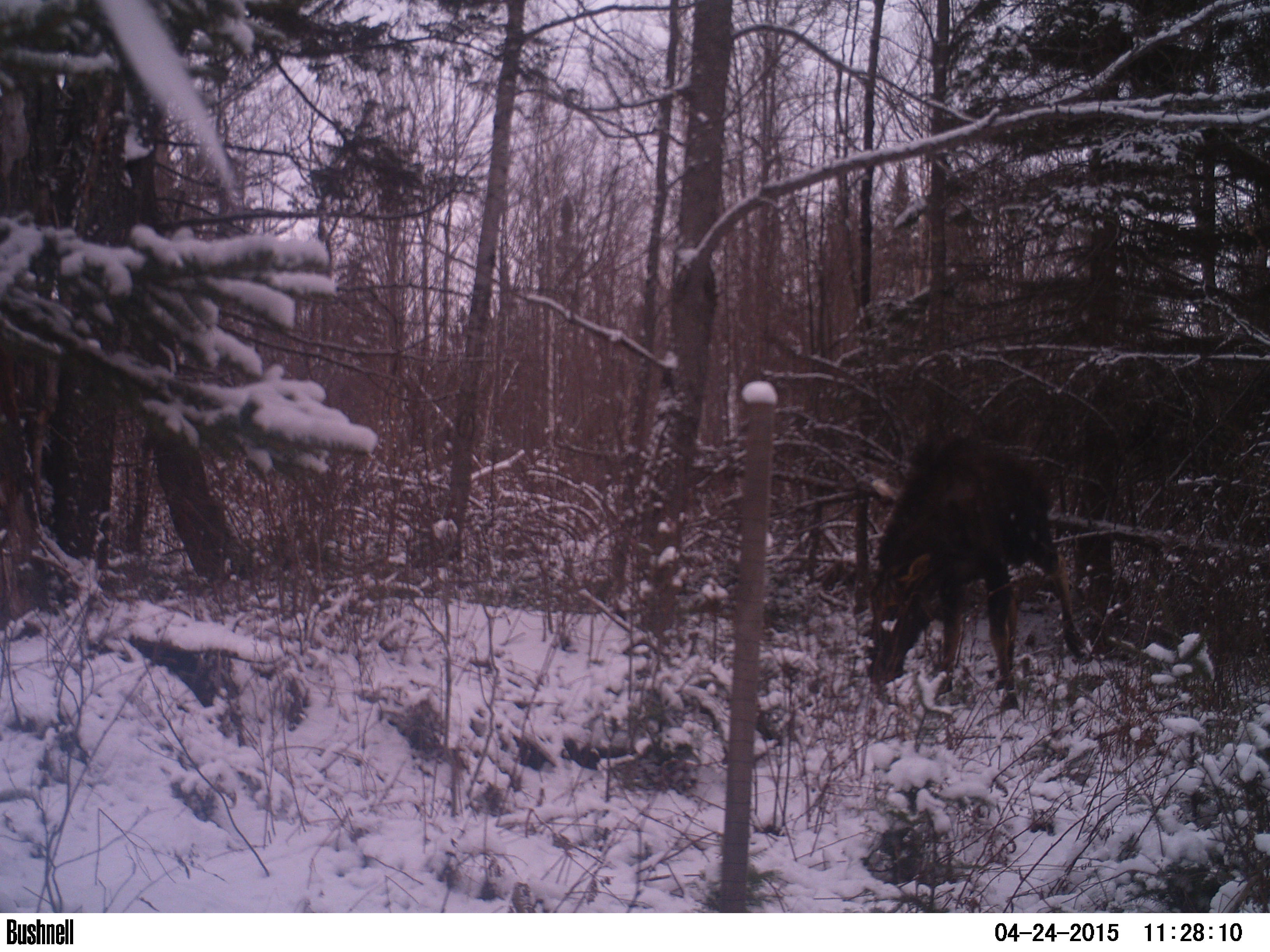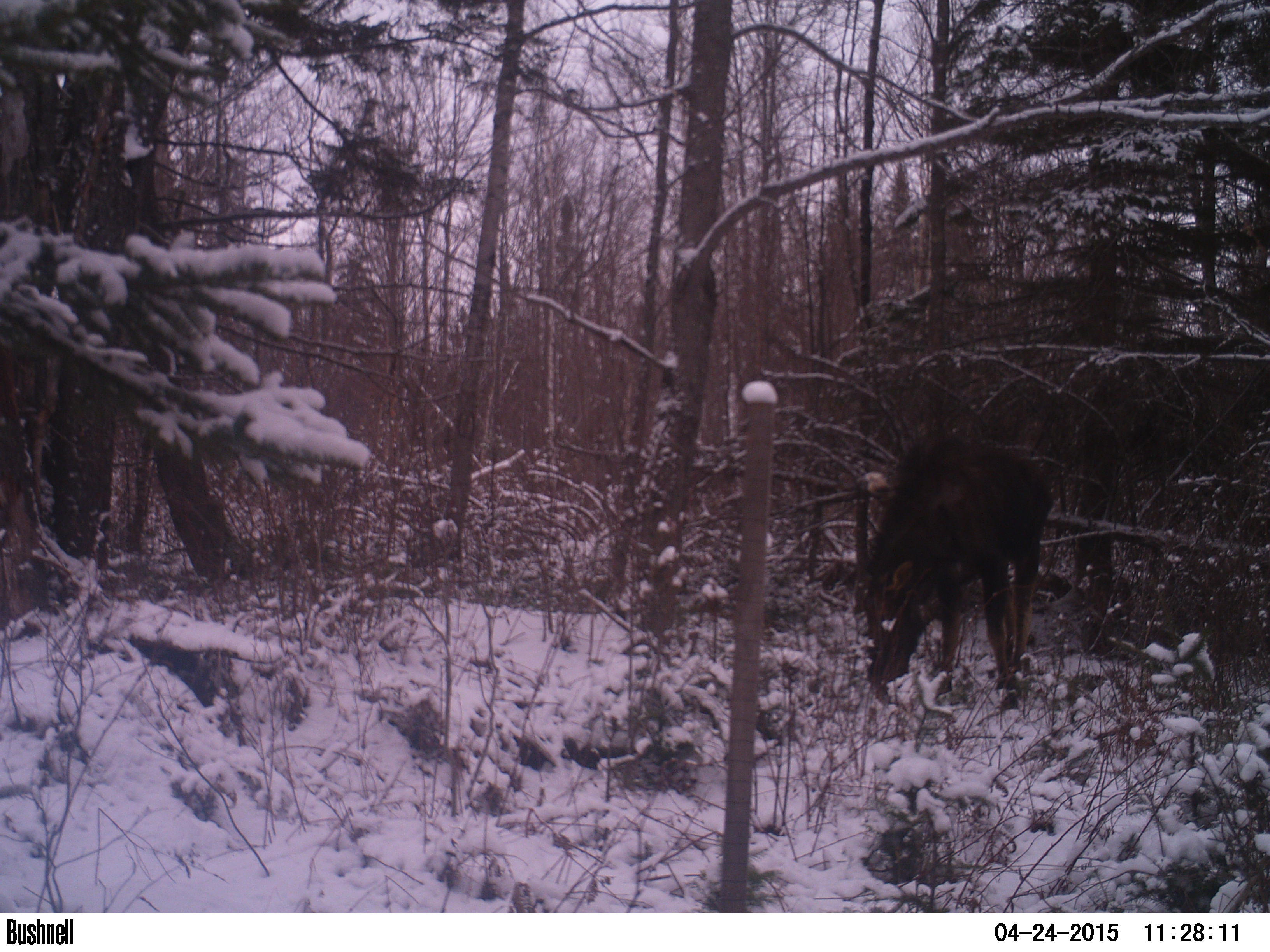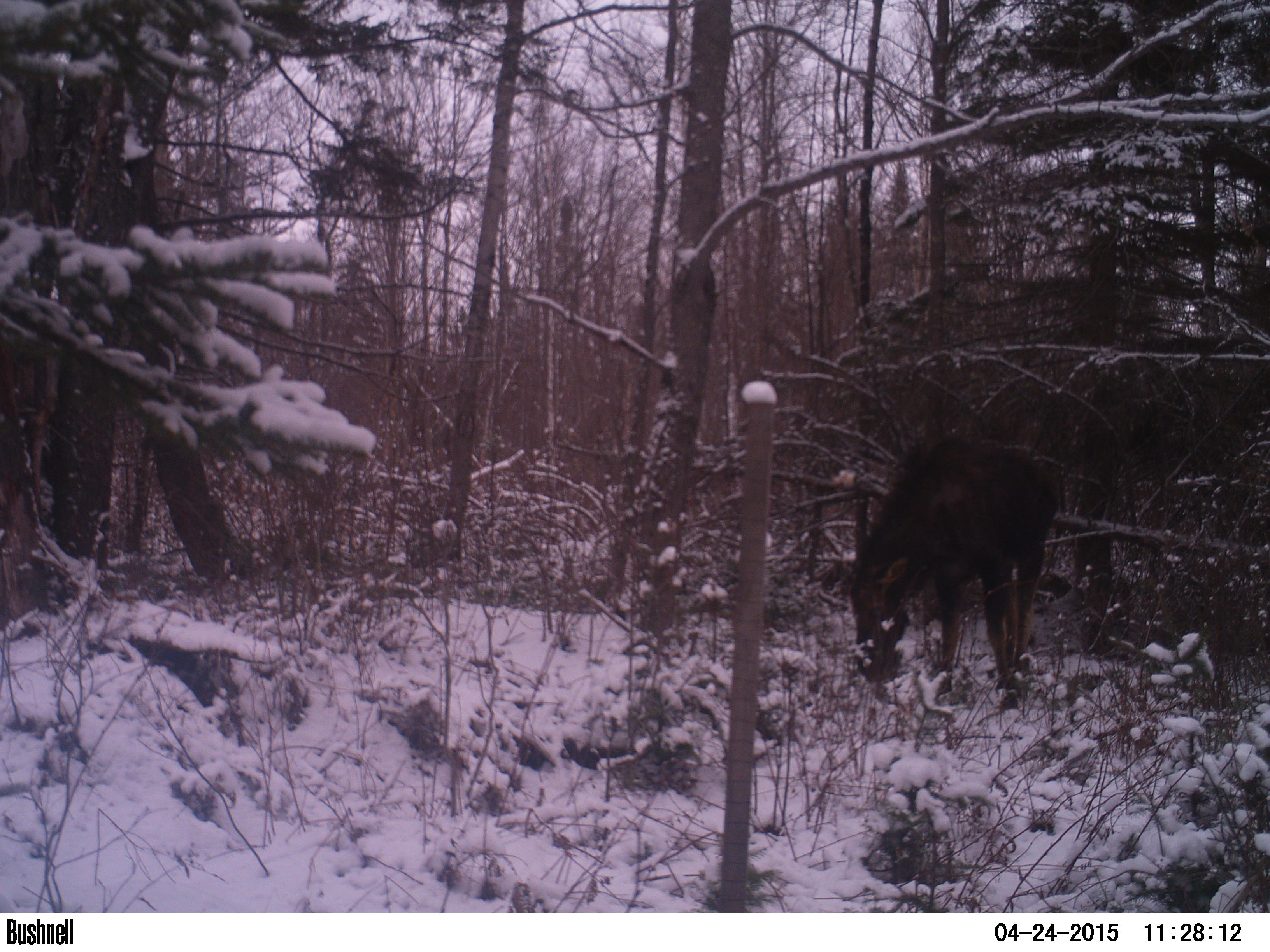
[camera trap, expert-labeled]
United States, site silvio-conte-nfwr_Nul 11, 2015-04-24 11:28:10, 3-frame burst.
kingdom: Animalia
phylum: Chordata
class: Mammalia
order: Artiodactyla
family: Cervidae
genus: Alces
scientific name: Alces alces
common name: moose